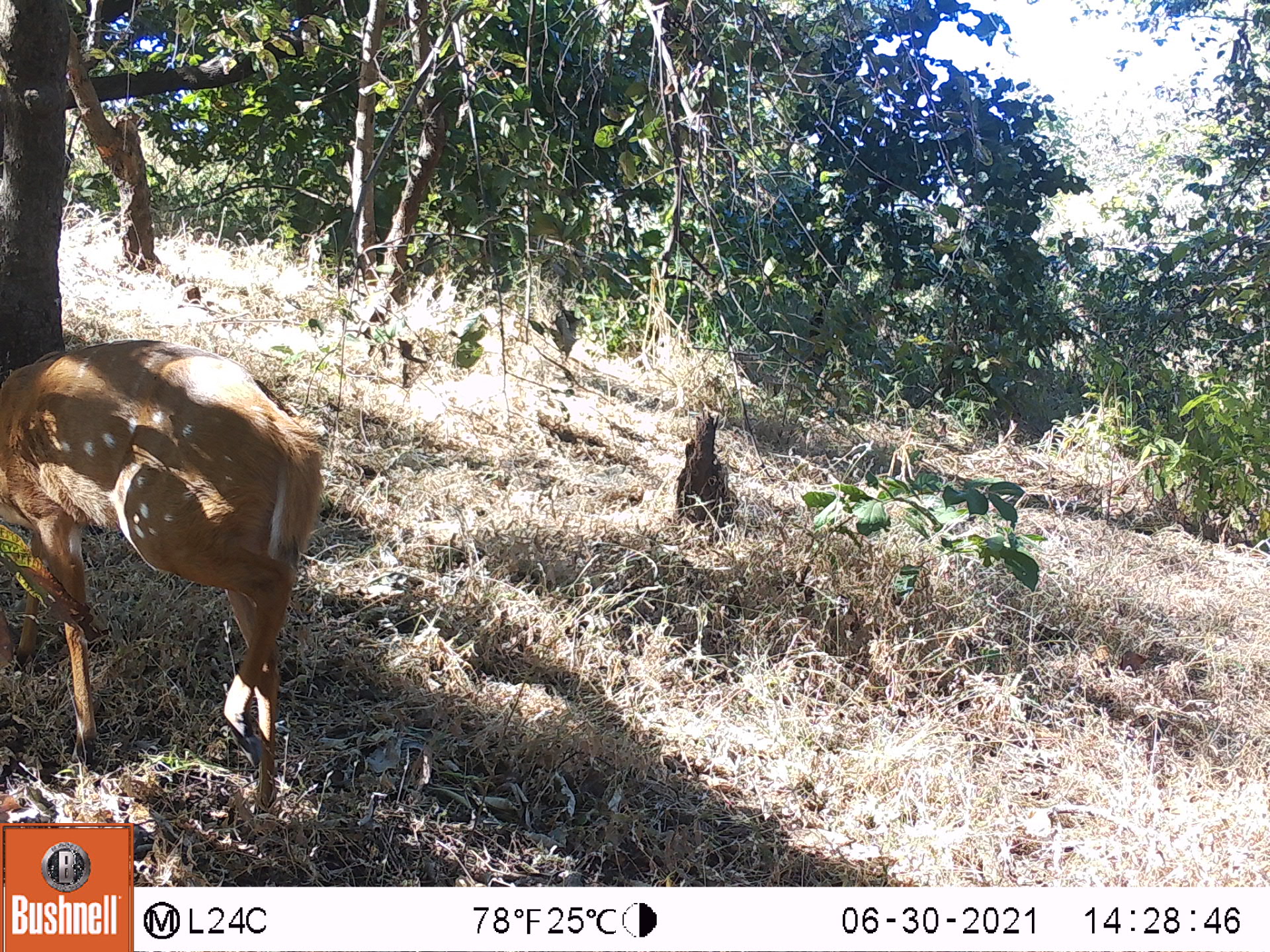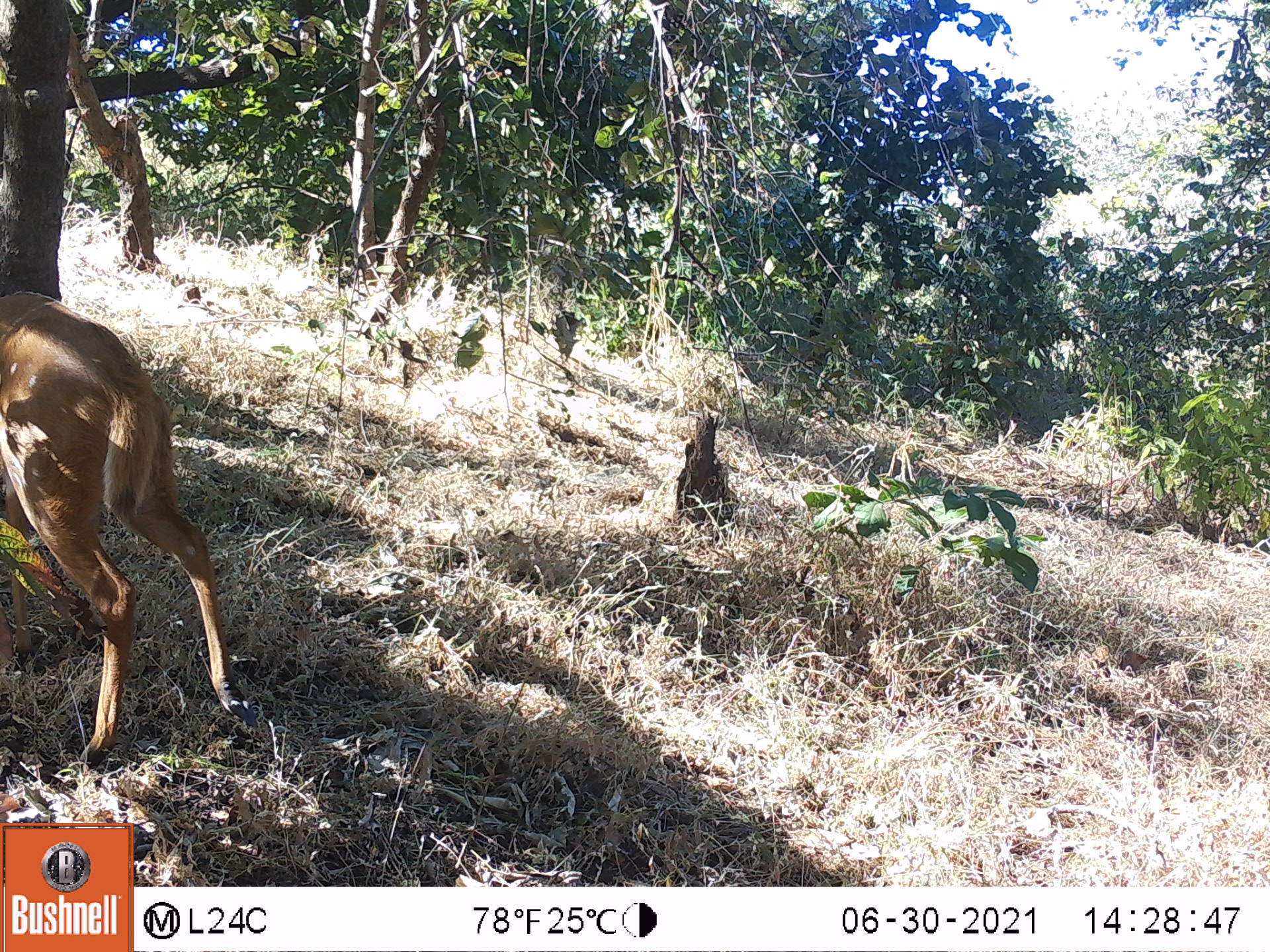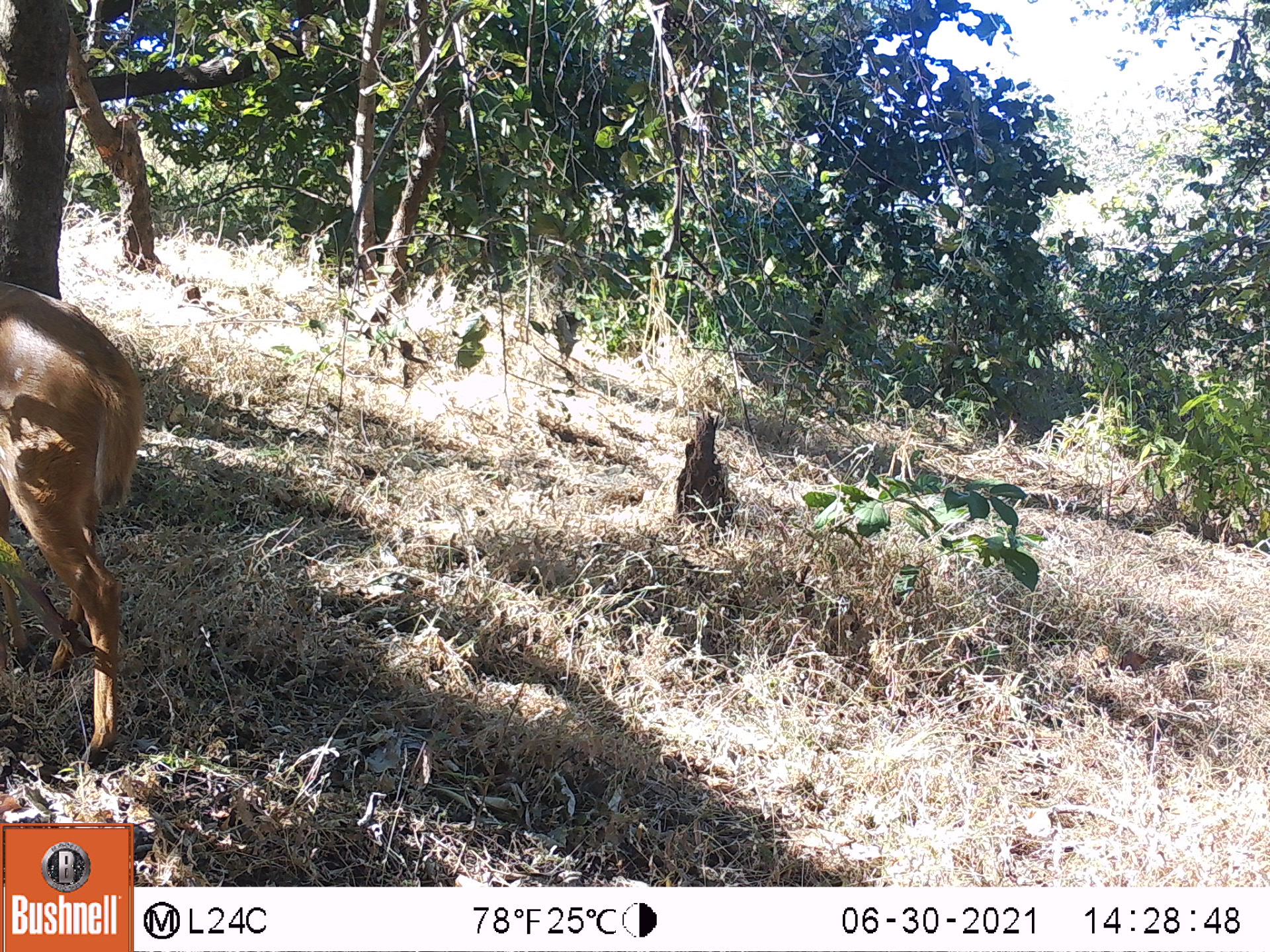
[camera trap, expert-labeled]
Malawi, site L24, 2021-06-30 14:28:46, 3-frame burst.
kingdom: Animalia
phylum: Chordata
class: Mammalia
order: Artiodactyla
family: Bovidae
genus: Tragelaphus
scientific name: Tragelaphus sylvaticus sylvaticus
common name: cape bushbuck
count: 1